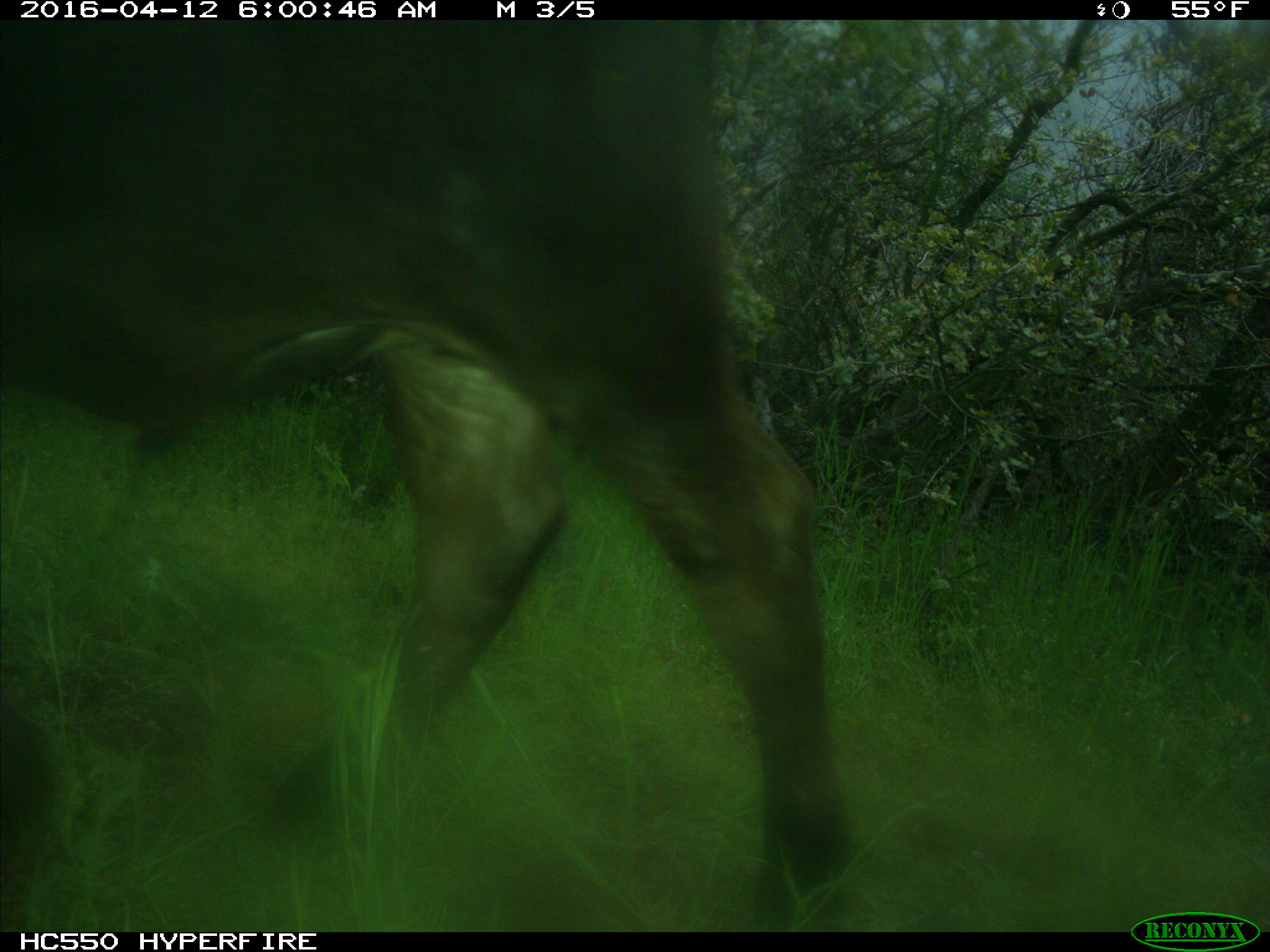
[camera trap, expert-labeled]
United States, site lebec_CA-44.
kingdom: Animalia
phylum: Chordata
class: Mammalia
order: Artiodactyla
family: Bovidae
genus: Bos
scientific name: Bos taurus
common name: domestic cow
Bos taurus (domestic cow).